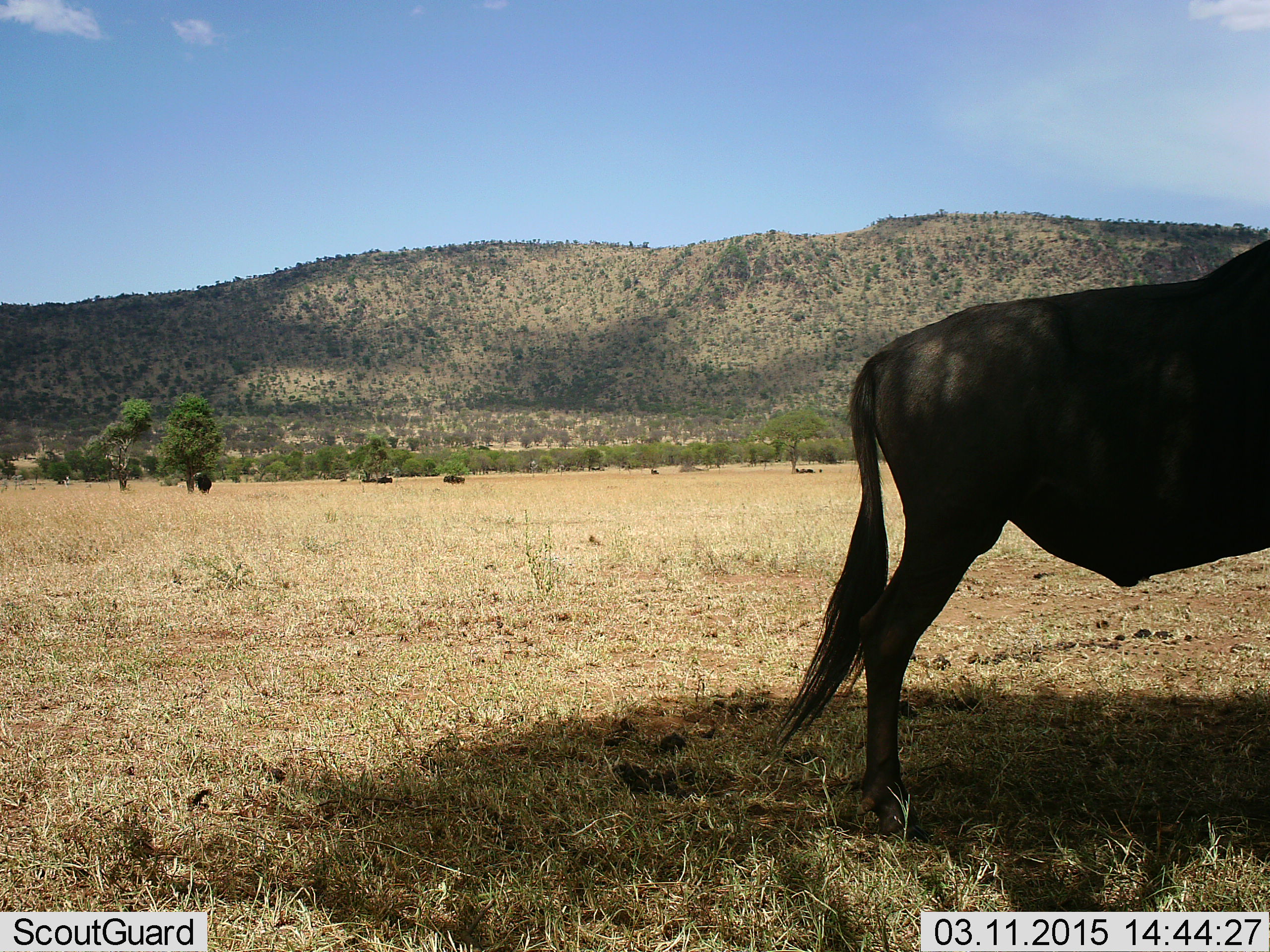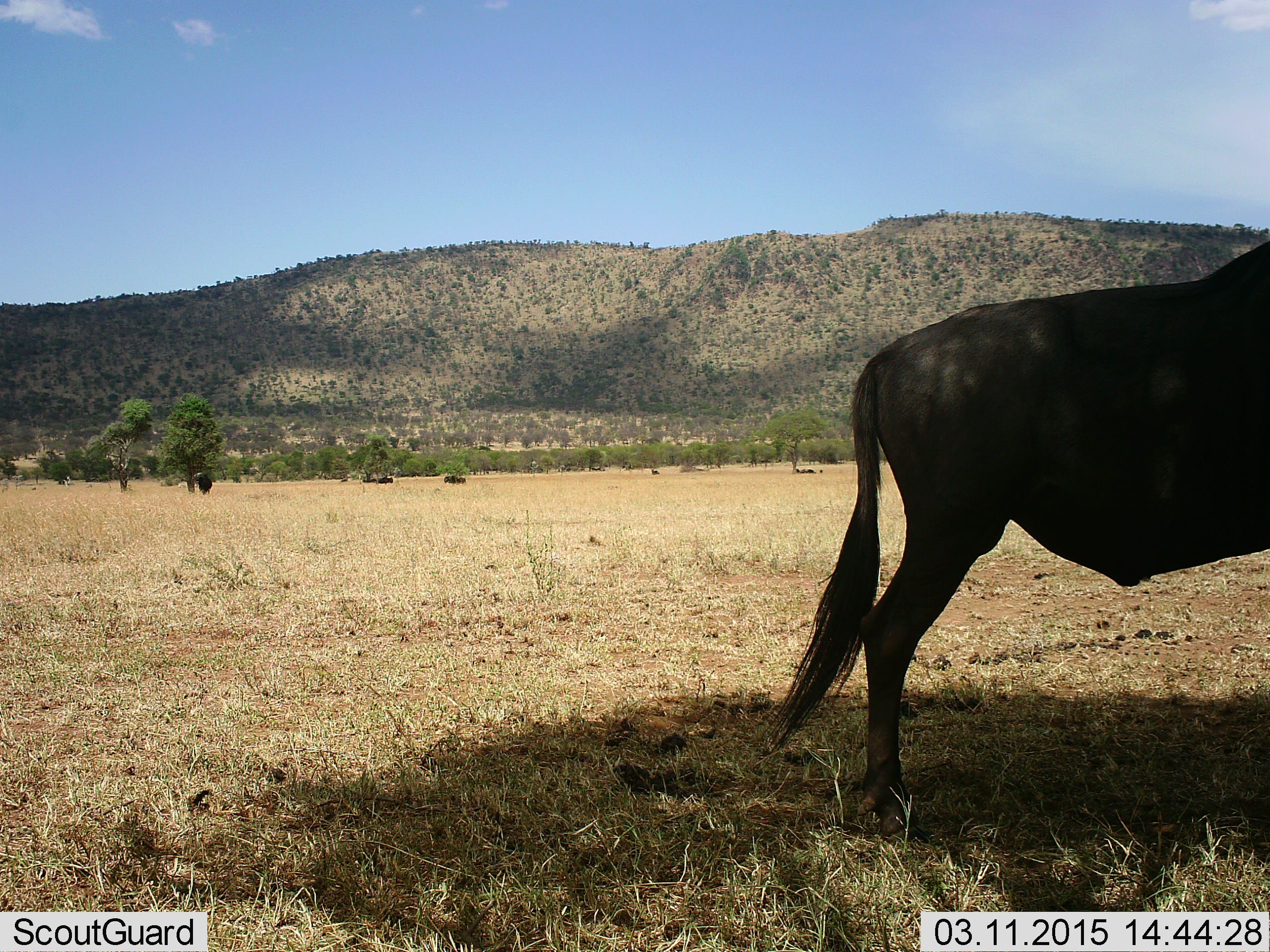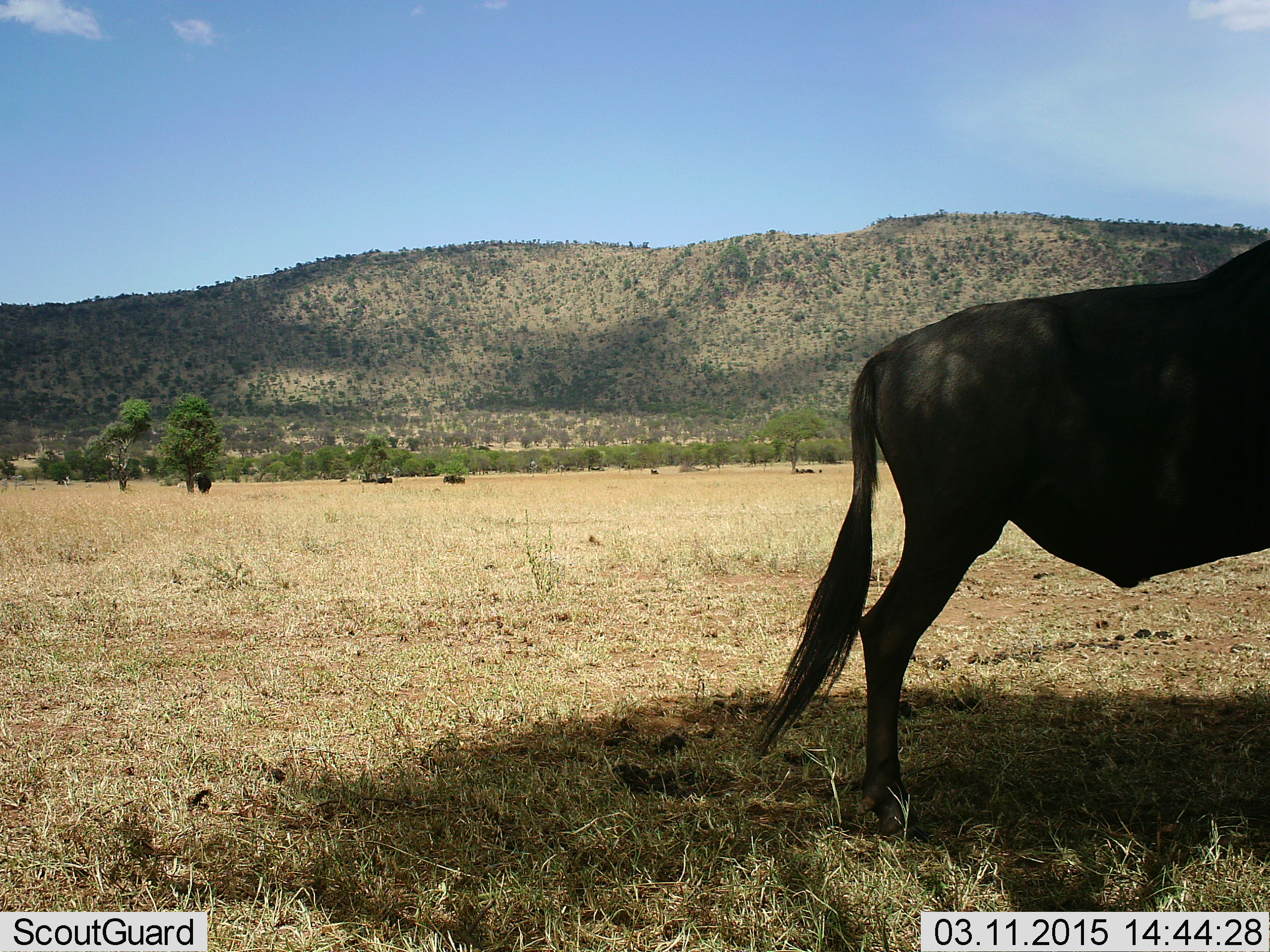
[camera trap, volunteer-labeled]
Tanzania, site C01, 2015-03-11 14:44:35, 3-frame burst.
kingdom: Animalia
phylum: Chordata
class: Mammalia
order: Artiodactyla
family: Bovidae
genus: Connochaetes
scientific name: Connochaetes taurinus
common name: blue wildebeest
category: wildebeest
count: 1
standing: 100%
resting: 10%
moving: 0%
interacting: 0%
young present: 0%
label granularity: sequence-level